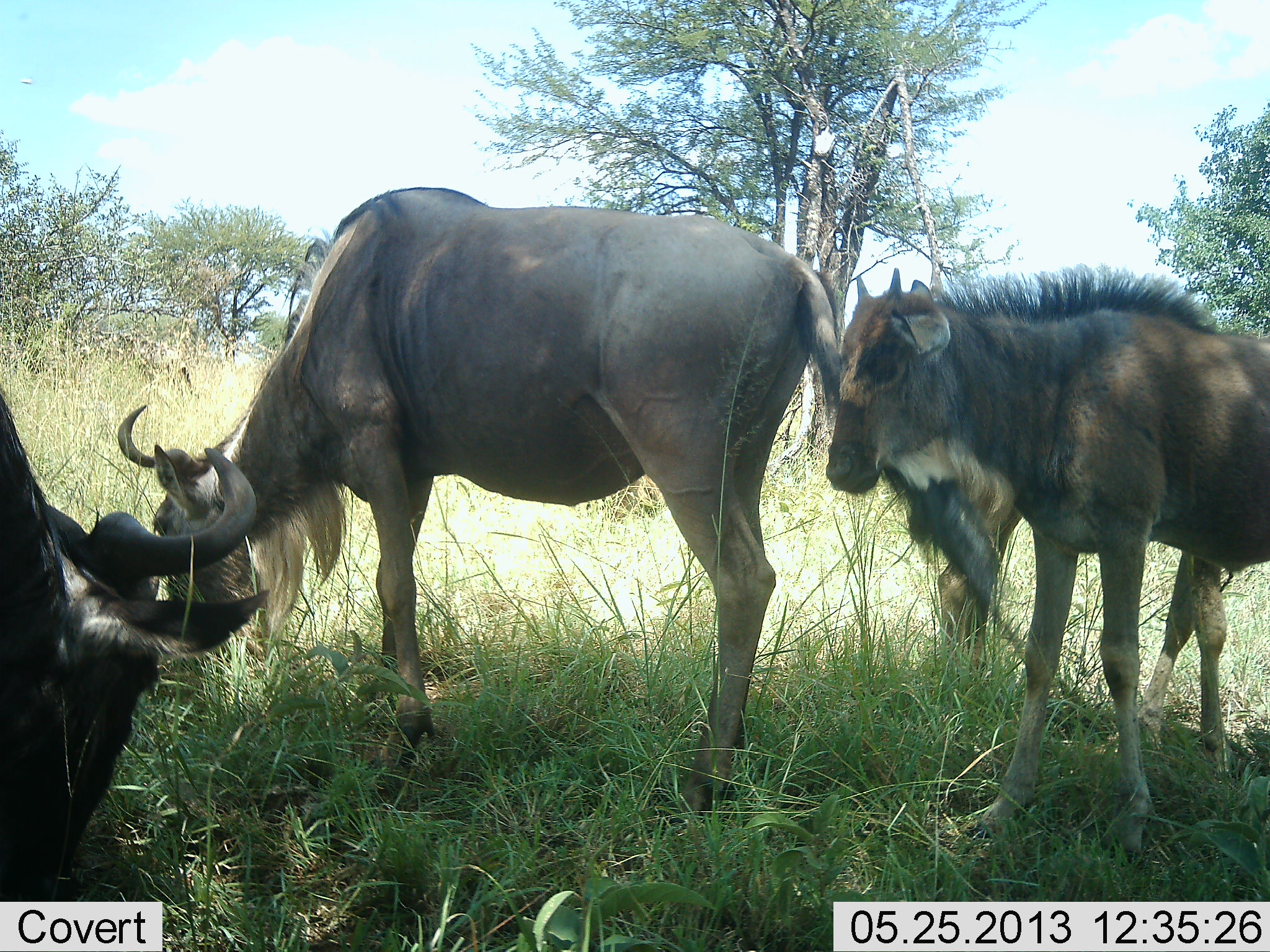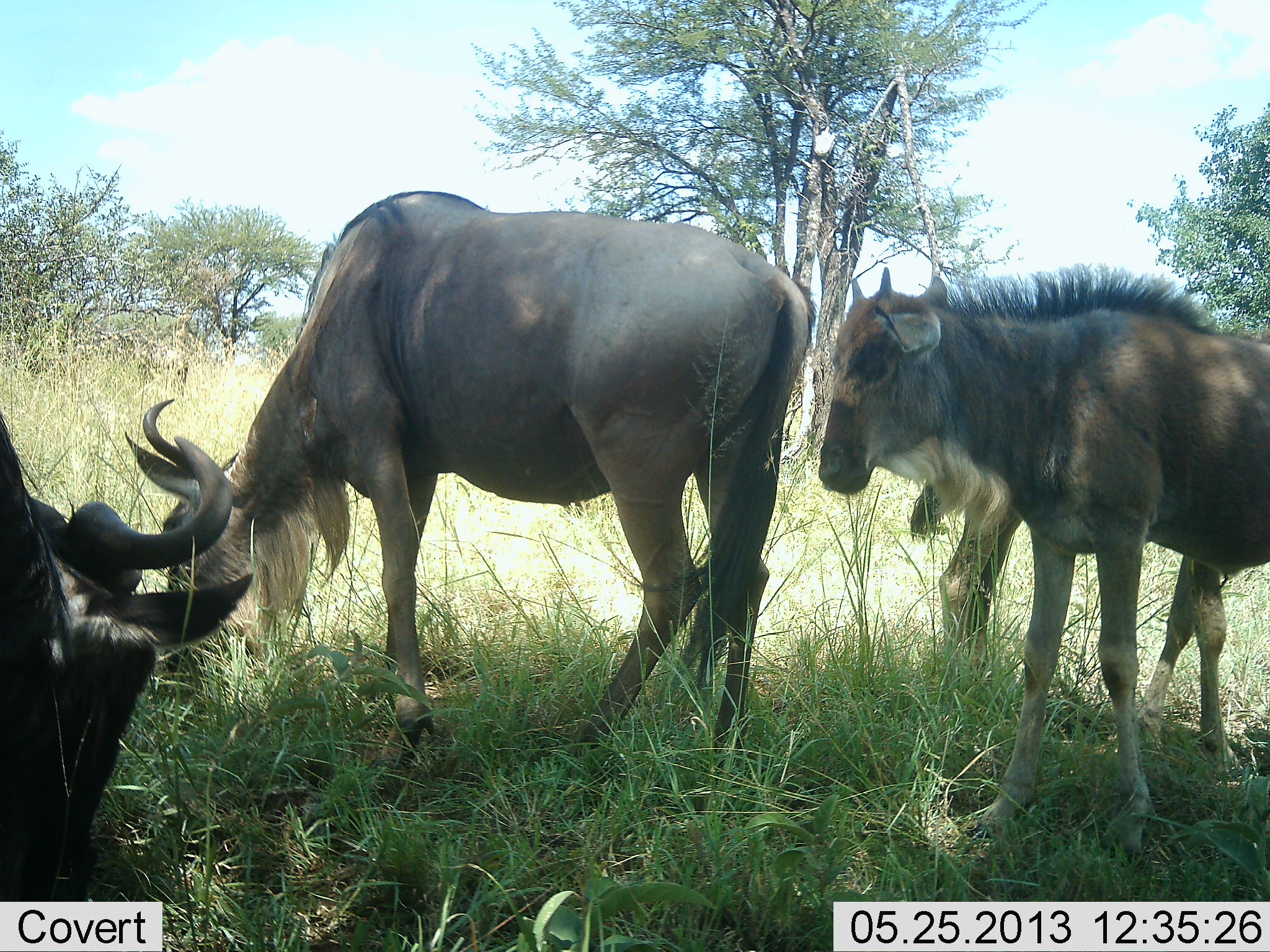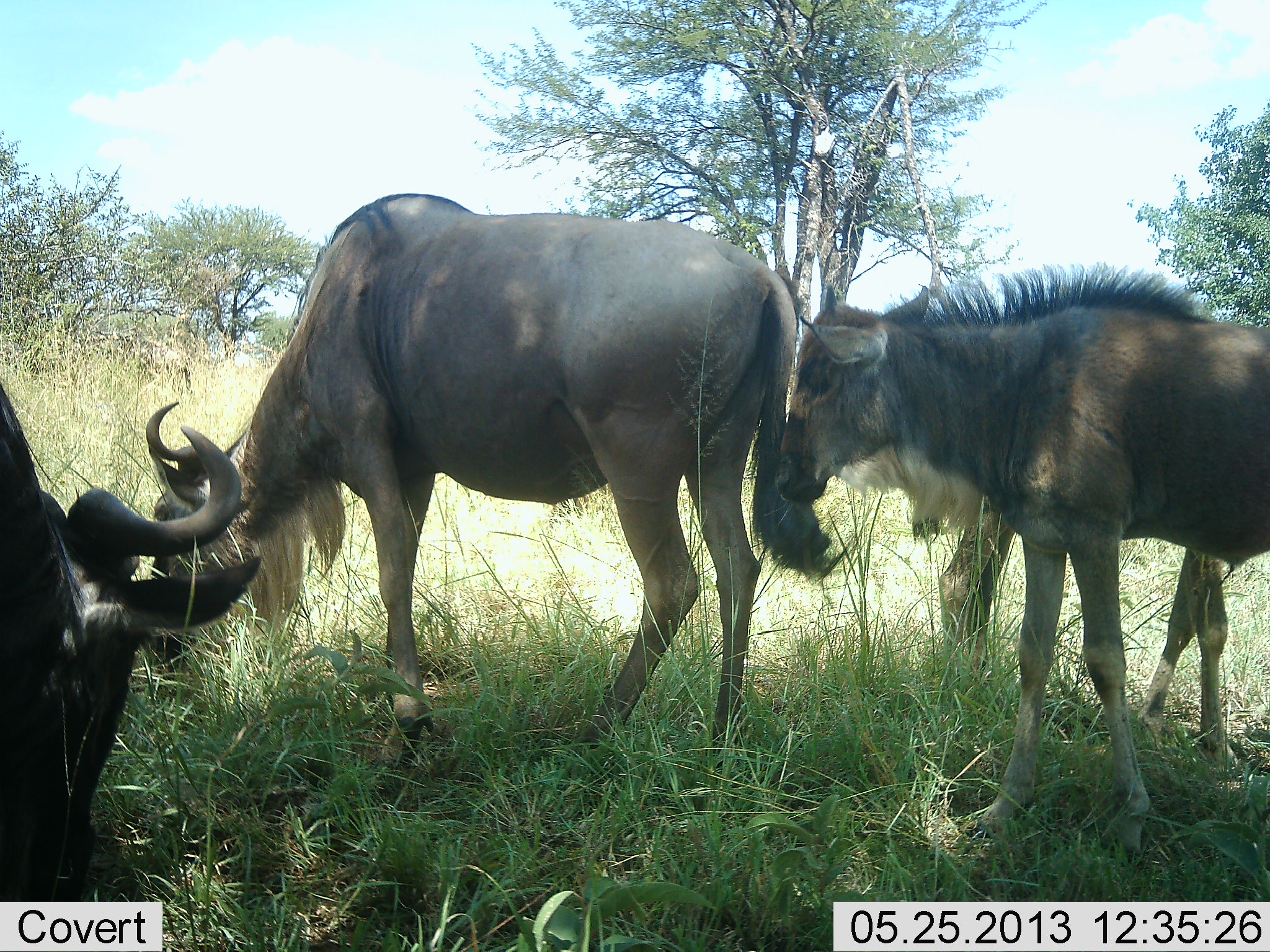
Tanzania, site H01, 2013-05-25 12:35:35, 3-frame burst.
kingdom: Animalia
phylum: Chordata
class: Mammalia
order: Artiodactyla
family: Bovidae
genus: Connochaetes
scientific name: Connochaetes taurinus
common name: blue wildebeest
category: wildebeest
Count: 4.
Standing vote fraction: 93%.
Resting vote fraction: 13%.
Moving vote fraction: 7%.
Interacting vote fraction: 7%.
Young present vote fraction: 53%.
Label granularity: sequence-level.